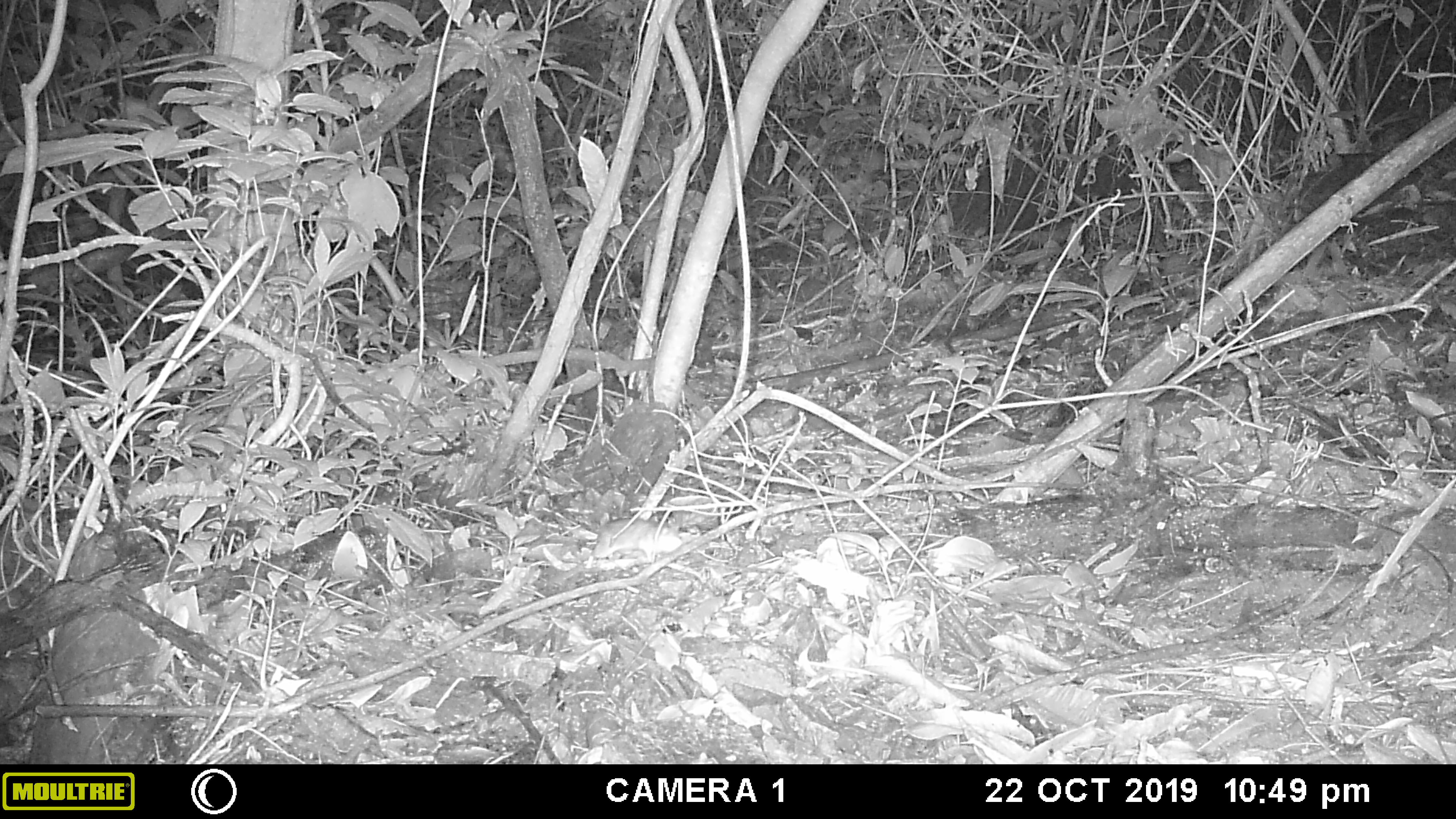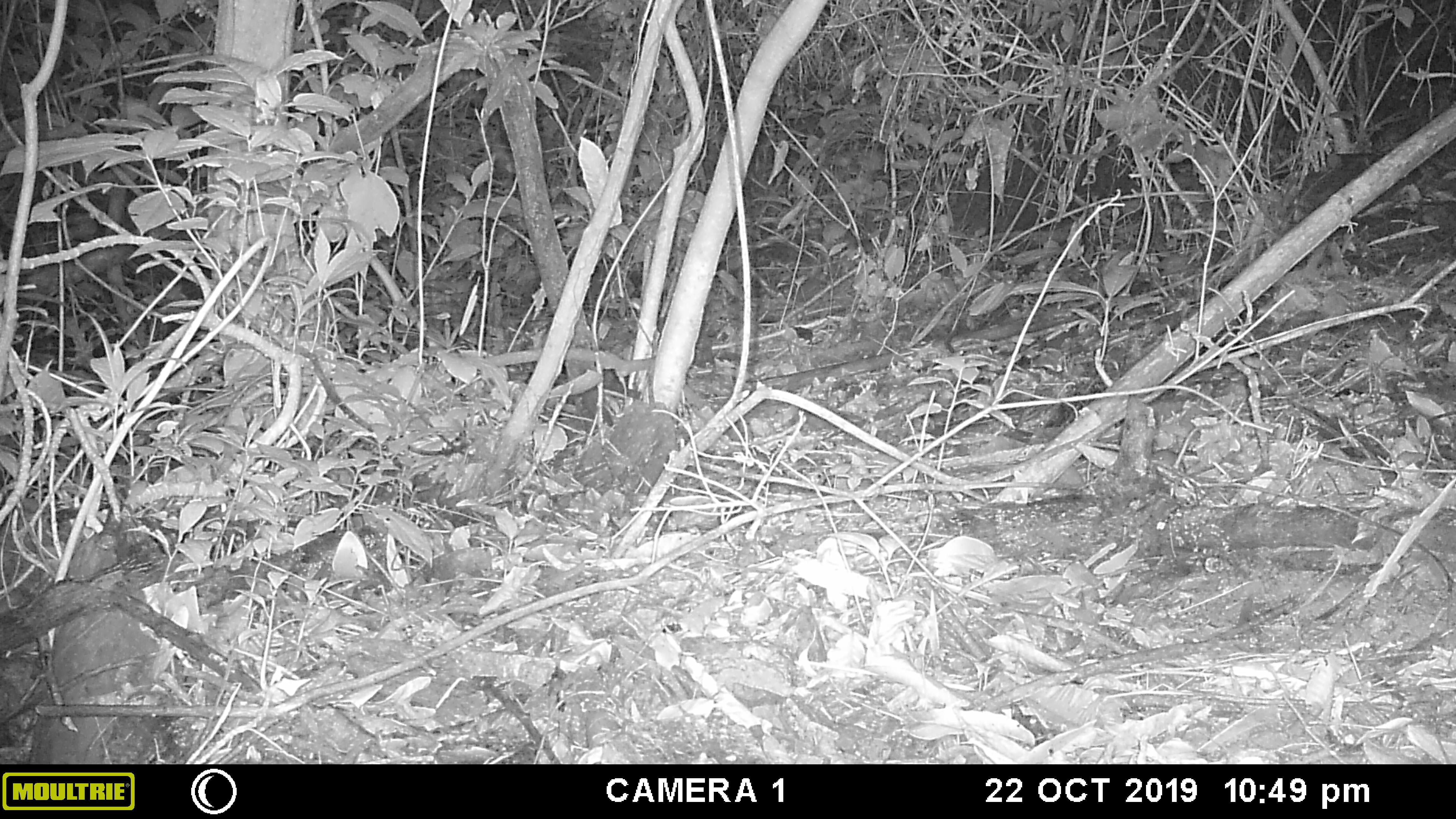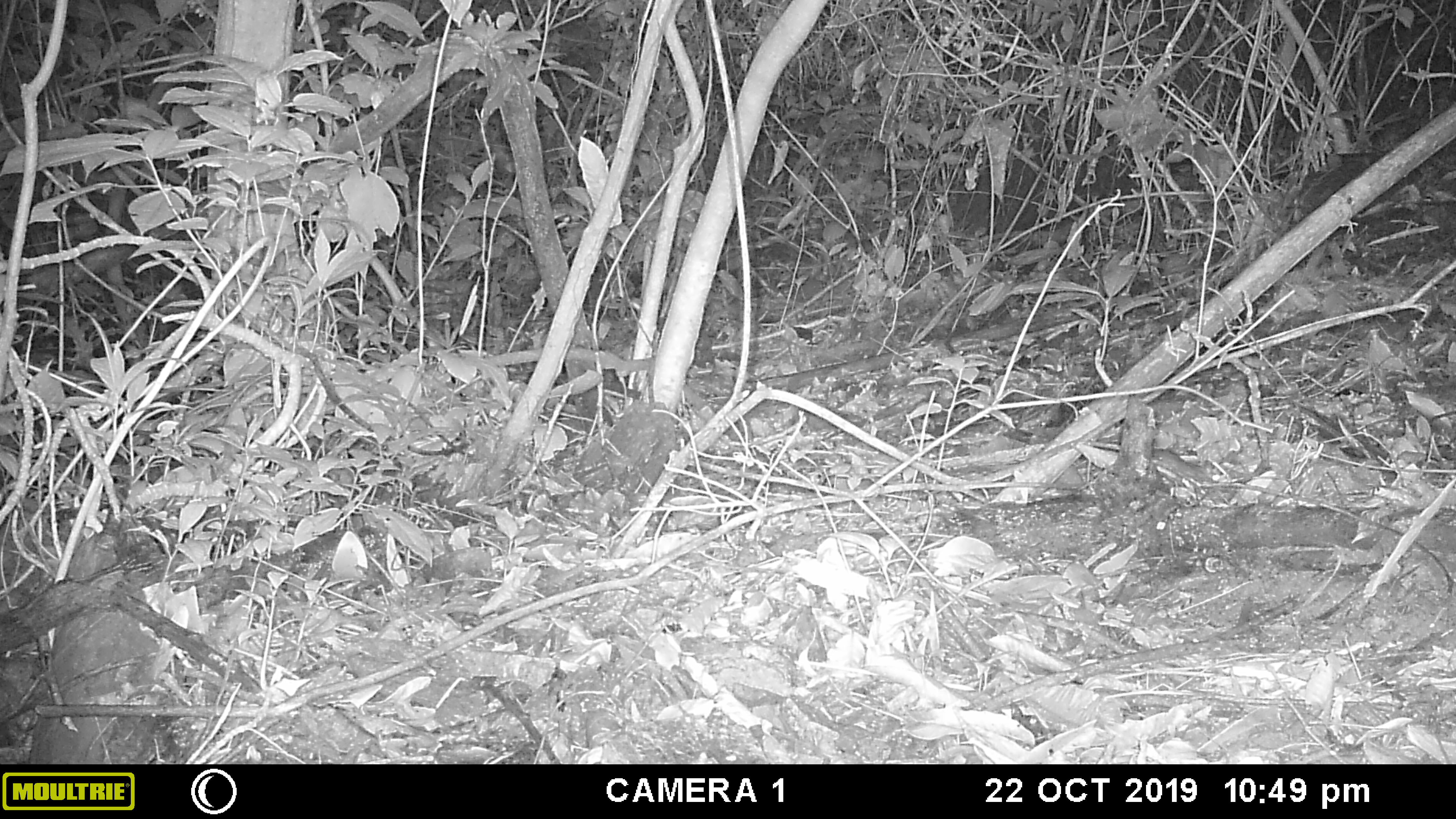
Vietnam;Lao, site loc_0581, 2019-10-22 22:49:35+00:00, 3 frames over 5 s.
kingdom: Animalia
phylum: Chordata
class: Mammalia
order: Rodentia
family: Muridae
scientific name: Muridae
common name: old-world mice and rats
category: unidentified murid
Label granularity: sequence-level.